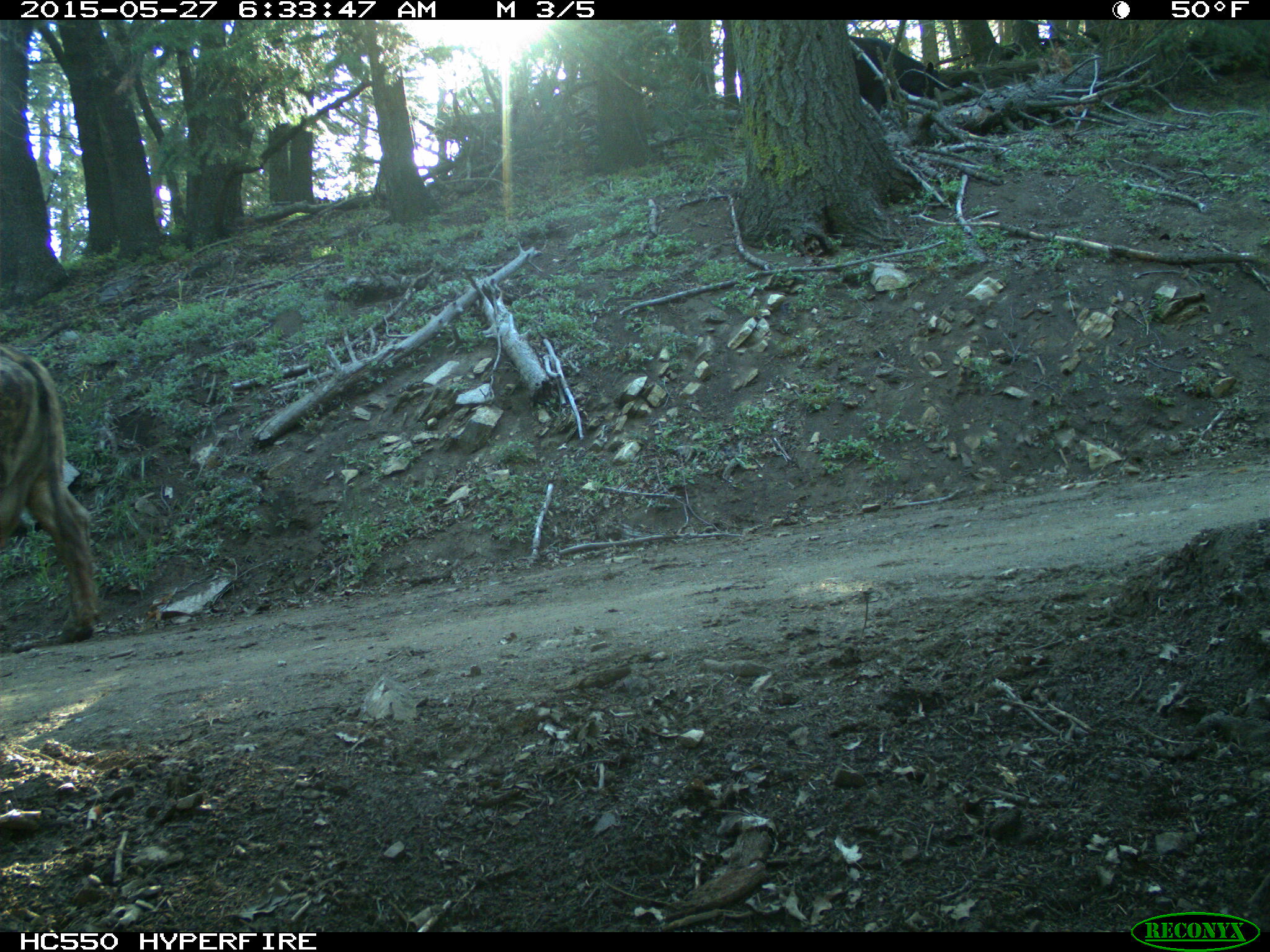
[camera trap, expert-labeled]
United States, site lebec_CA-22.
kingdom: Animalia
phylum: Chordata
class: Mammalia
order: Artiodactyla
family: Bovidae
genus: Bos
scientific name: Bos taurus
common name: domestic cow